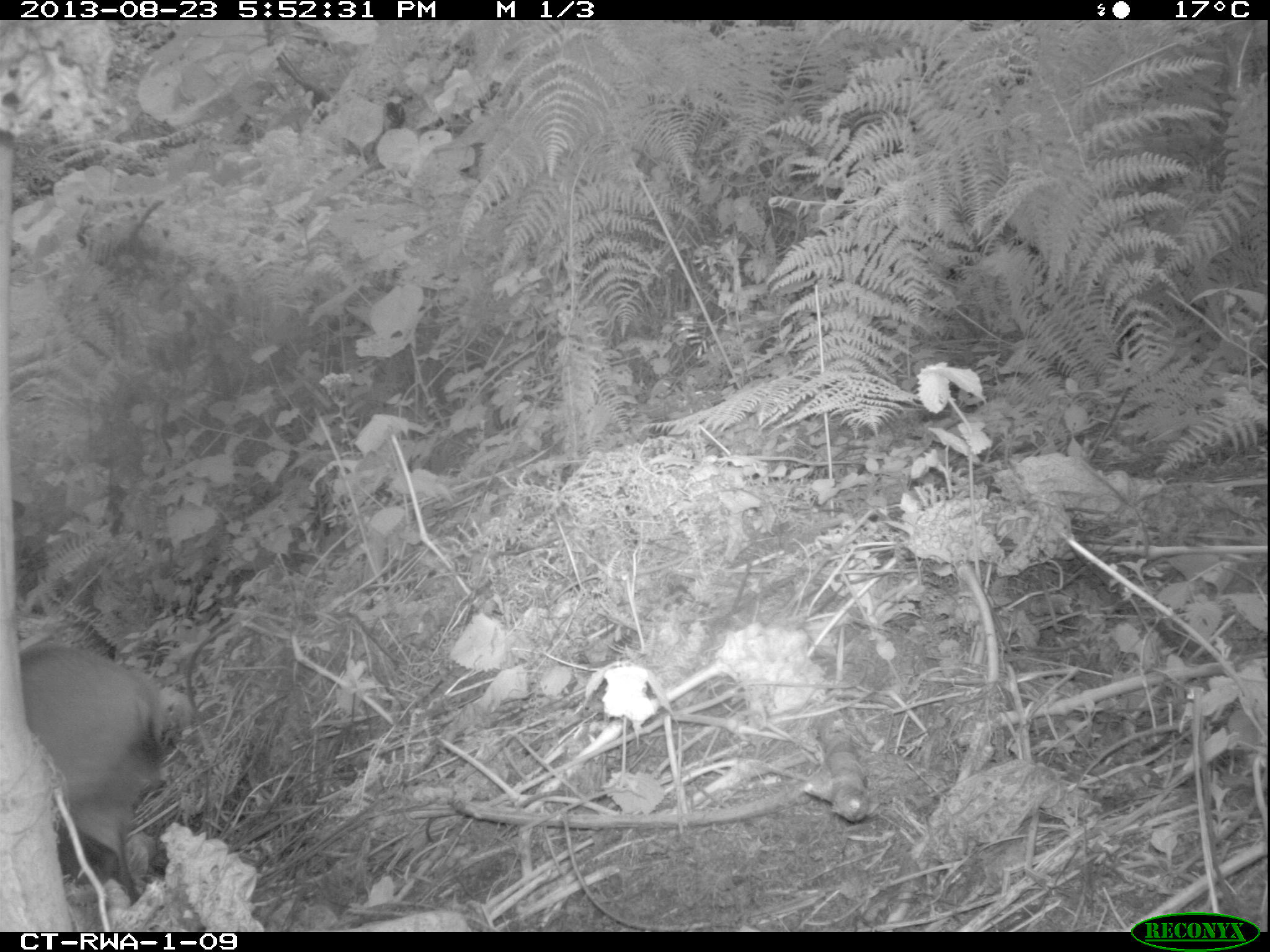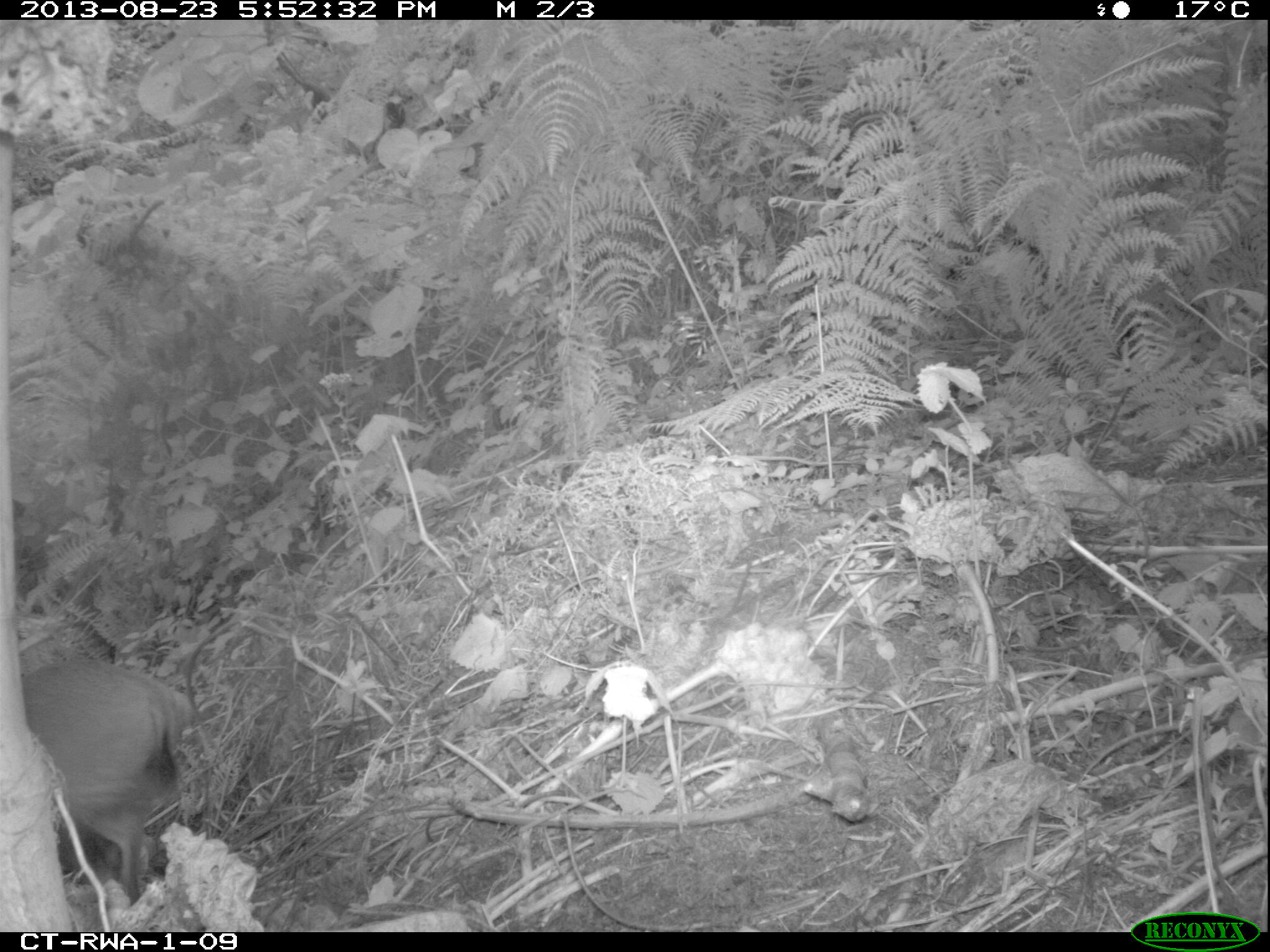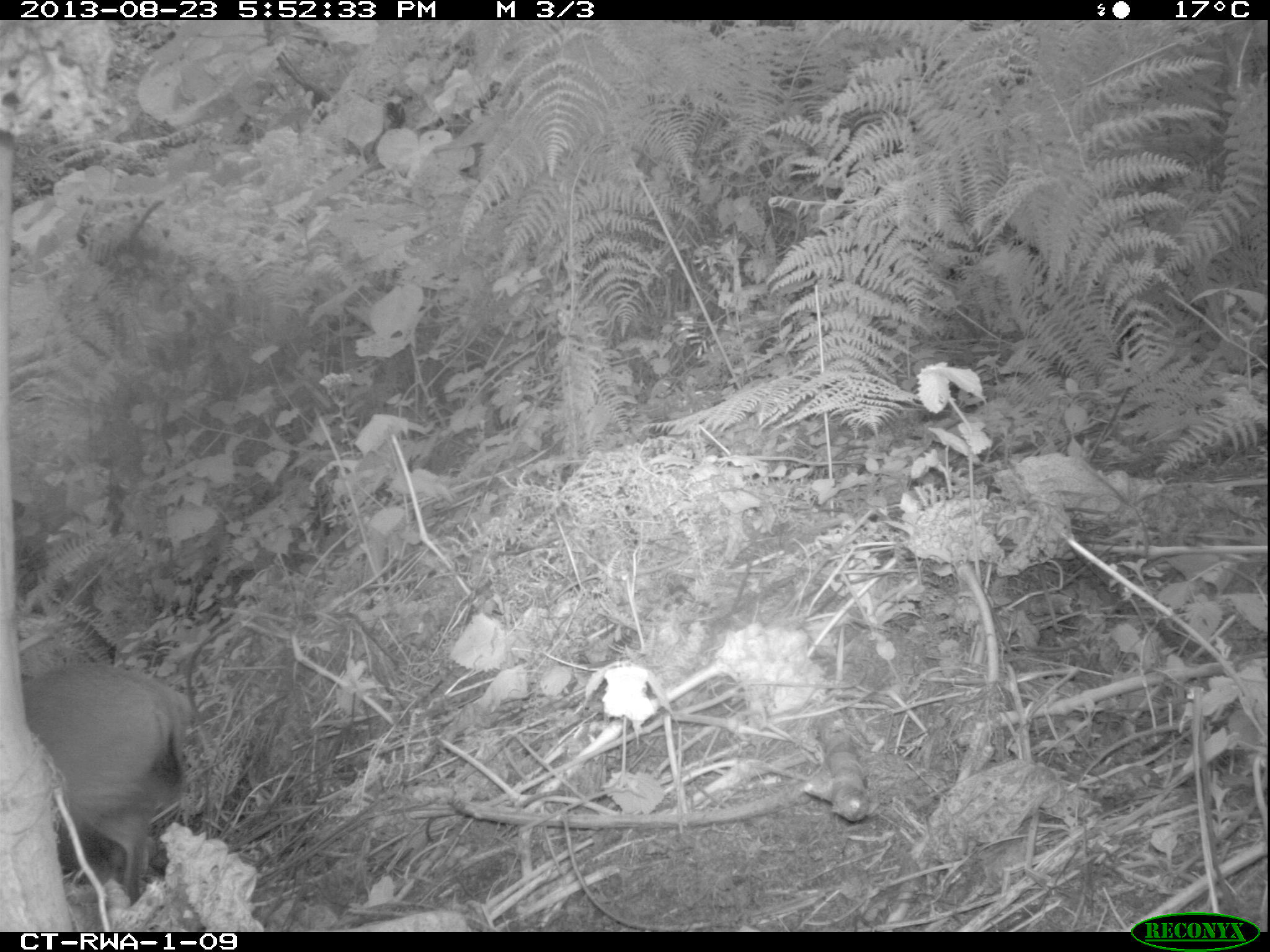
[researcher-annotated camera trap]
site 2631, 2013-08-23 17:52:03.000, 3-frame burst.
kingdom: Animalia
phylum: Chordata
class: Mammalia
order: Artiodactyla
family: Bovidae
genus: Cephalophus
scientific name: Cephalophus nigrifrons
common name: black-fronted duiker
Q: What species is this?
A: Cephalophus nigrifrons (black-fronted duiker).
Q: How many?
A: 1.